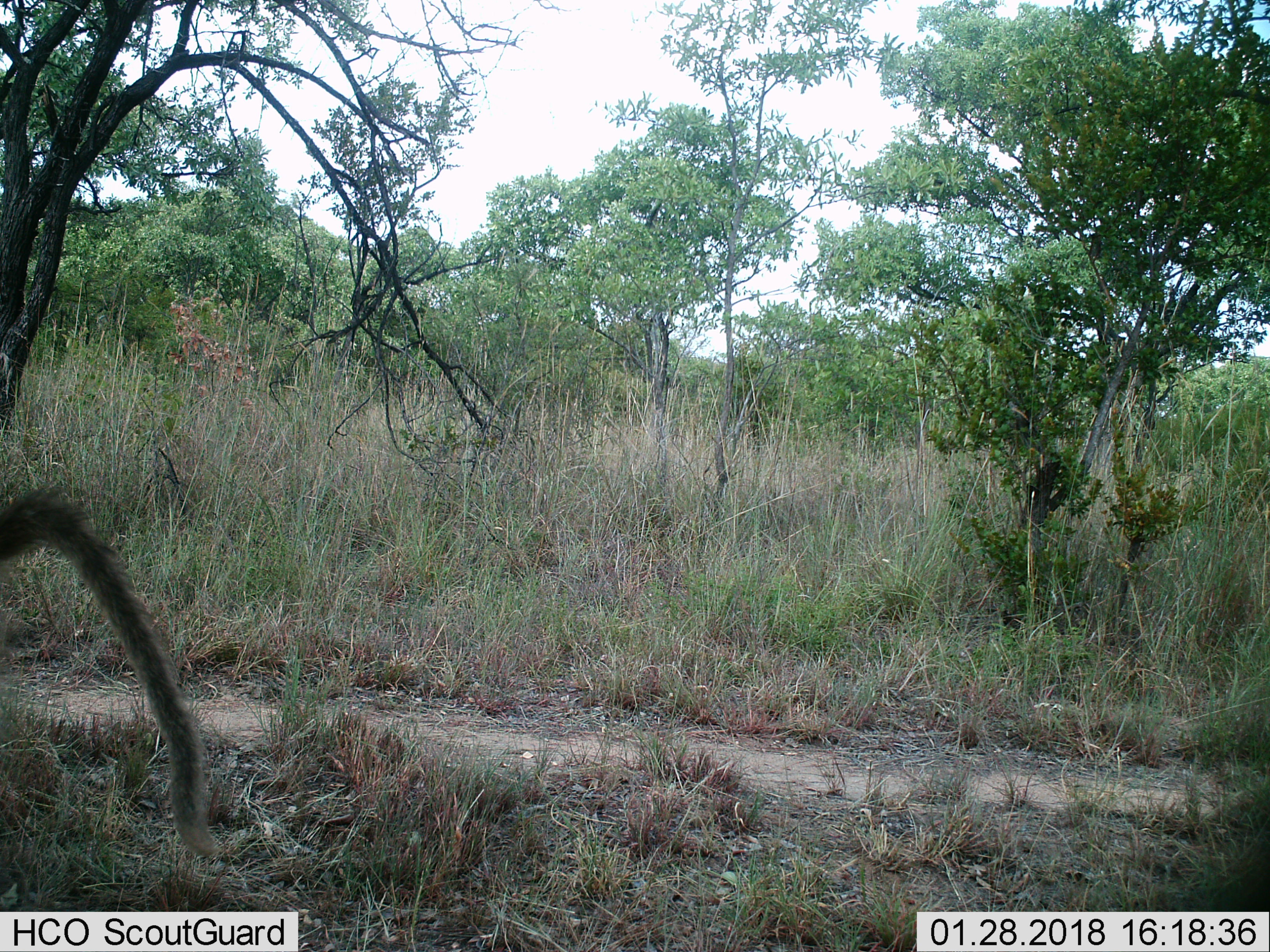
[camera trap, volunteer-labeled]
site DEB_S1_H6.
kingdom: Animalia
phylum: Chordata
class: Mammalia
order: Primates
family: Cercopithecidae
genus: Papio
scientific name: Papio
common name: baboon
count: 1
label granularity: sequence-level